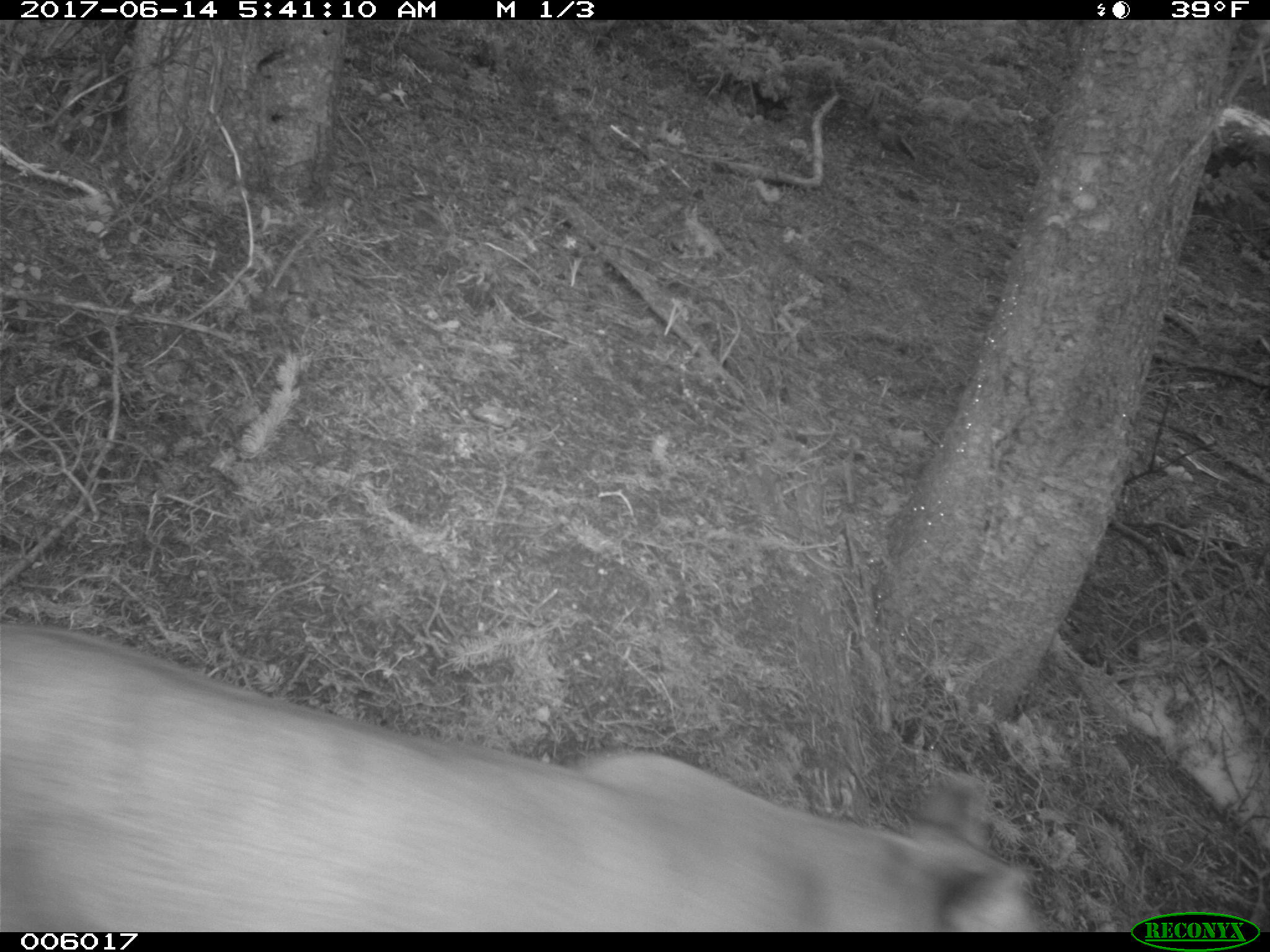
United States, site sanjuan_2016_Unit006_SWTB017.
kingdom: Animalia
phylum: Chordata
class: Mammalia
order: Carnivora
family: Felidae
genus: Puma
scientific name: Puma concolor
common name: mountain lion